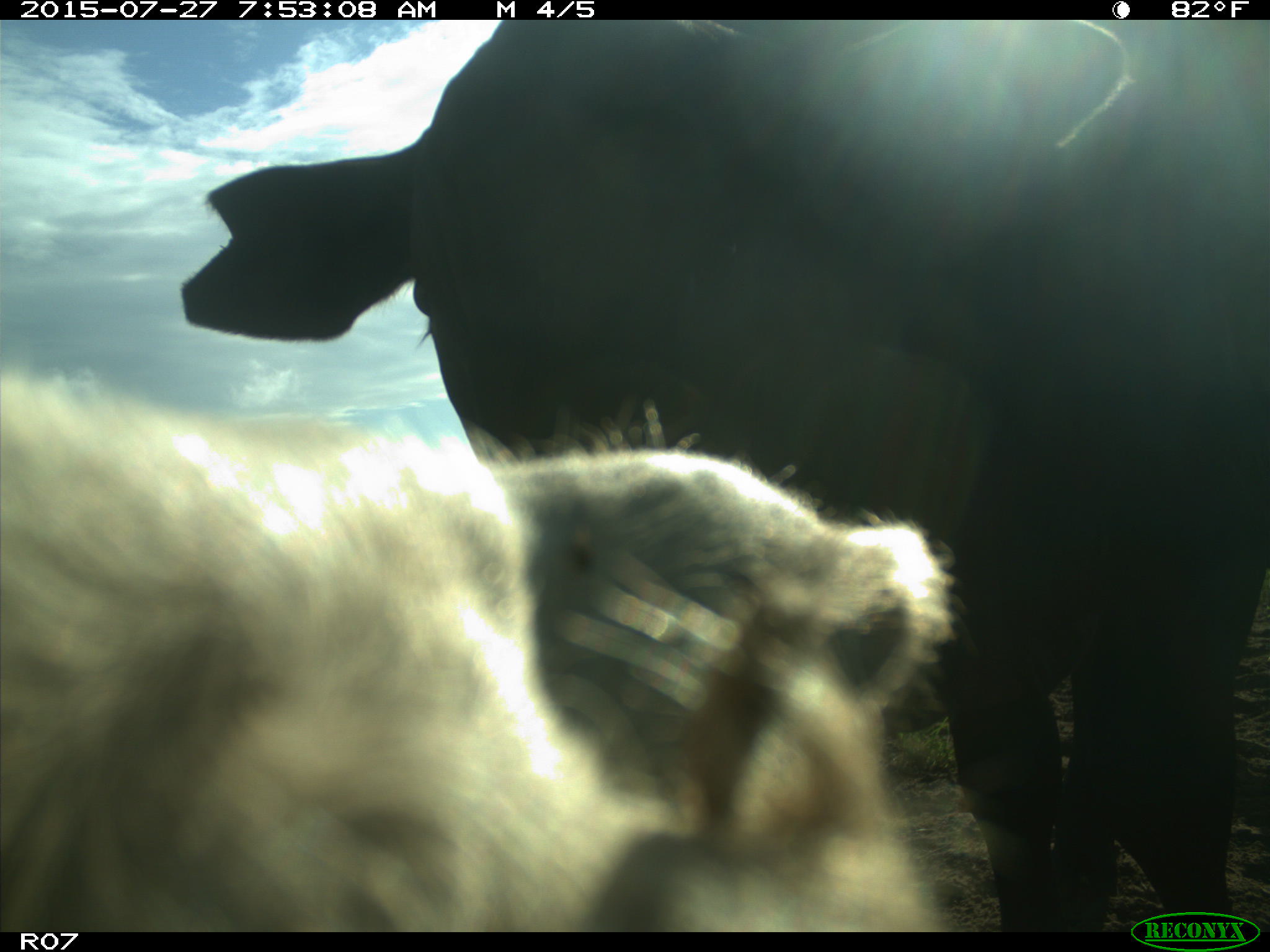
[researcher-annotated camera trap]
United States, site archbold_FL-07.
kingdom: Animalia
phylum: Chordata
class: Mammalia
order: Artiodactyla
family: Bovidae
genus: Bos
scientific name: Bos taurus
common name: domestic cow